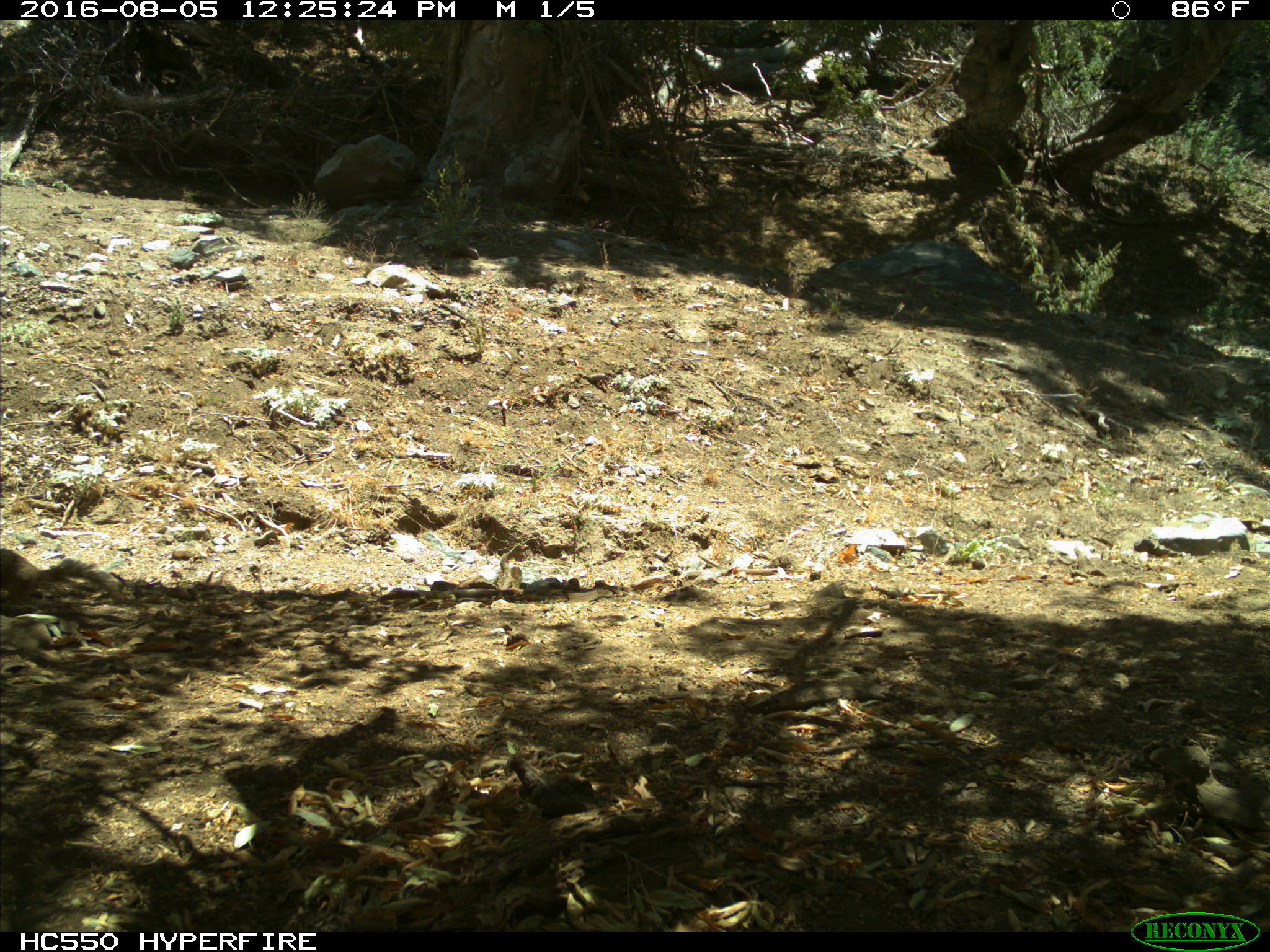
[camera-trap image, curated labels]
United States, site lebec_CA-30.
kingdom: Animalia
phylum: Chordata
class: Mammalia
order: Rodentia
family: Sciuridae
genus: Otospermophilus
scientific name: Otospermophilus beecheyi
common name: california ground squirrel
Otospermophilus beecheyi (california ground squirrel).